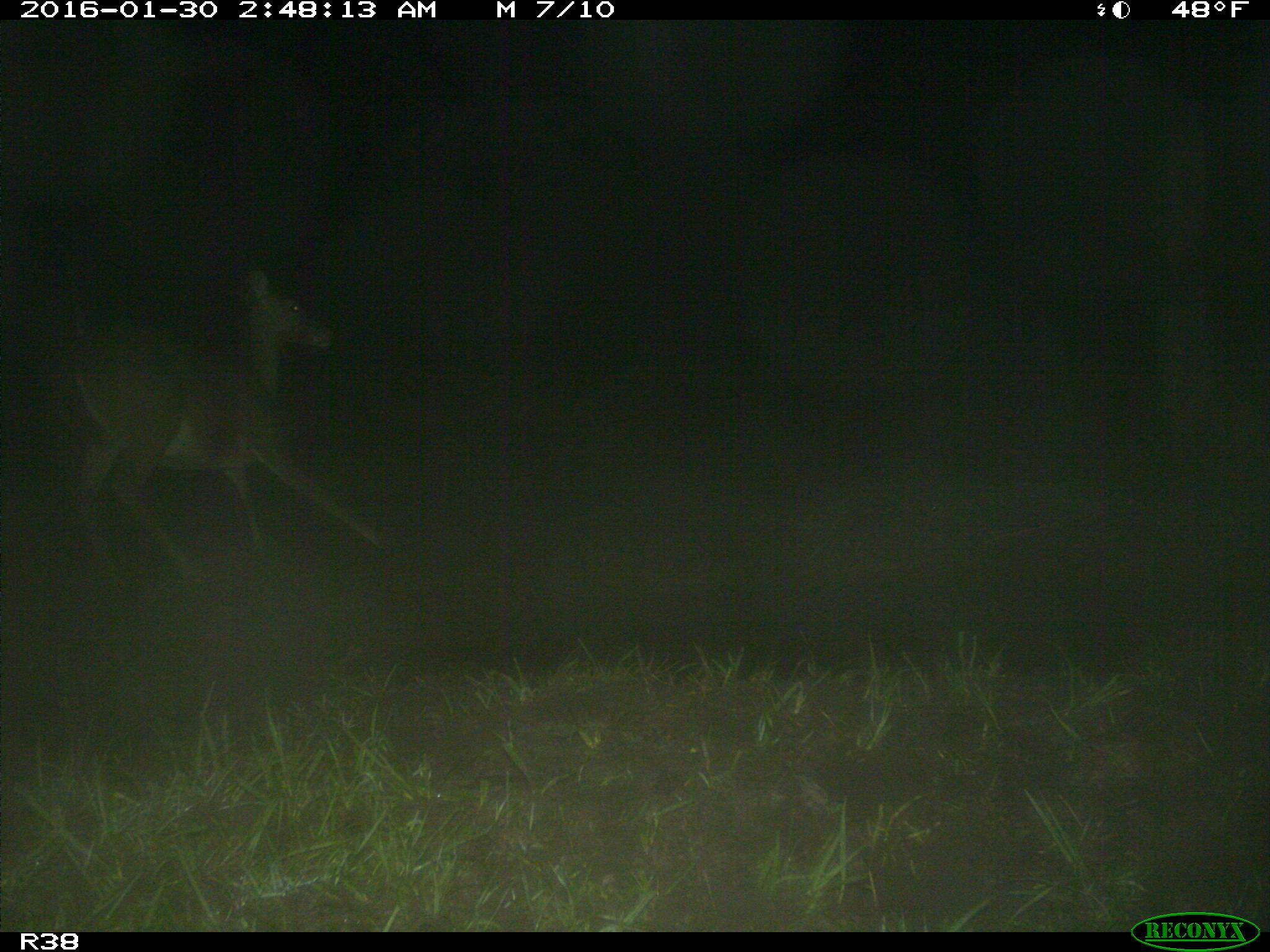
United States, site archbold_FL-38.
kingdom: Animalia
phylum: Chordata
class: Mammalia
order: Artiodactyla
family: Cervidae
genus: Odocoileus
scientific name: Odocoileus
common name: deer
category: unidentified deer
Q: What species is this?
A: Unidentified deer (deer) (Odocoileus).